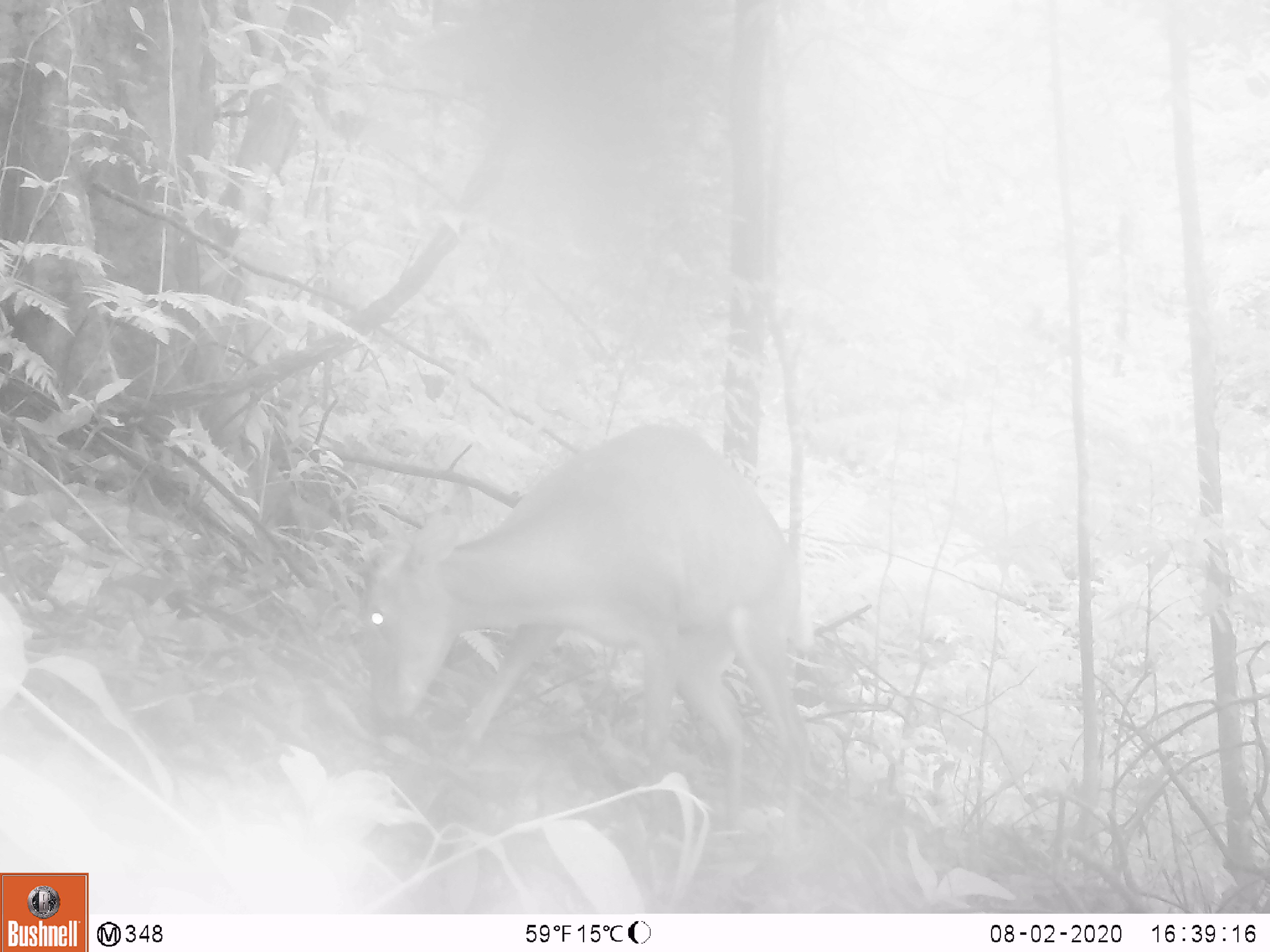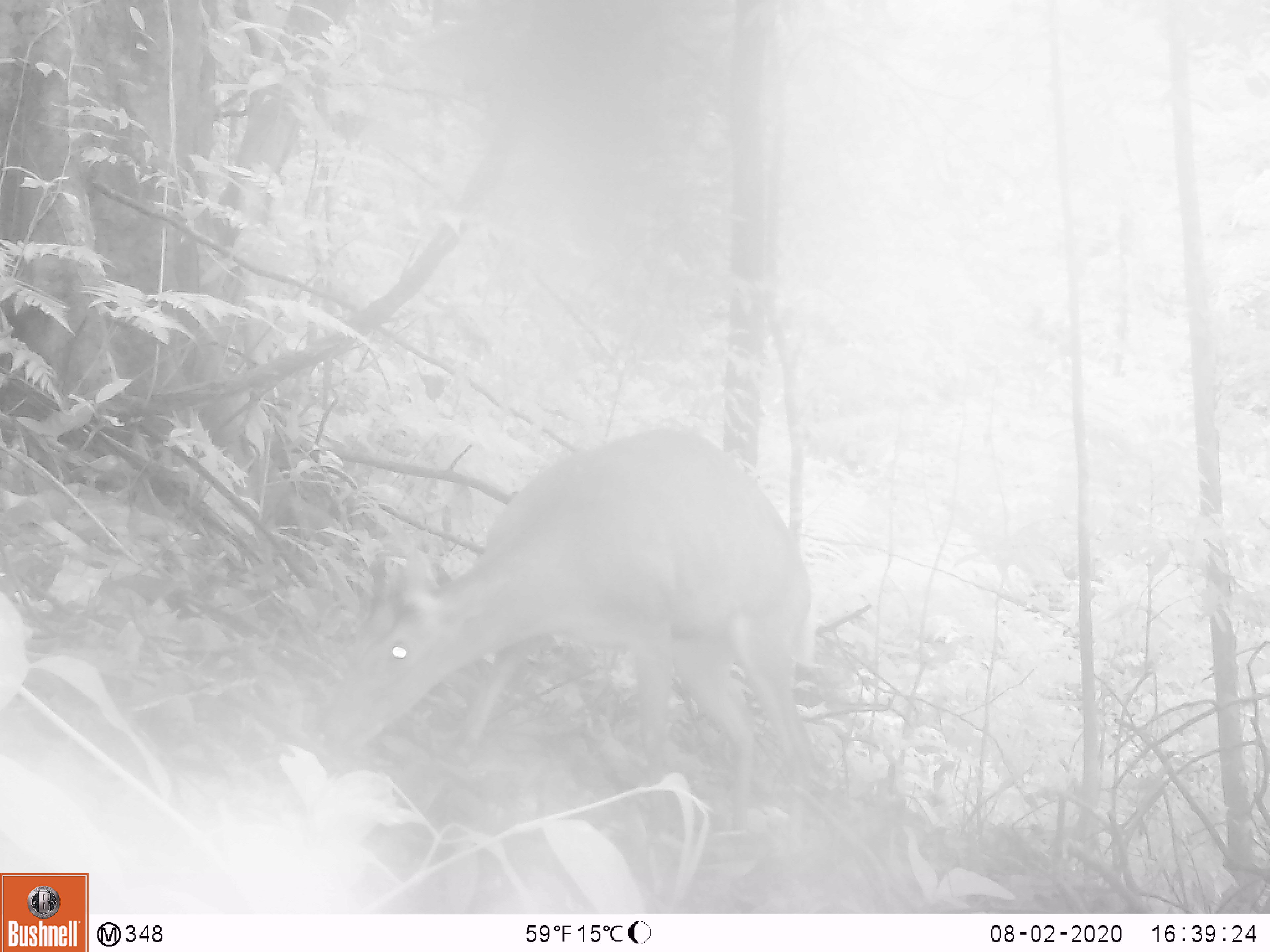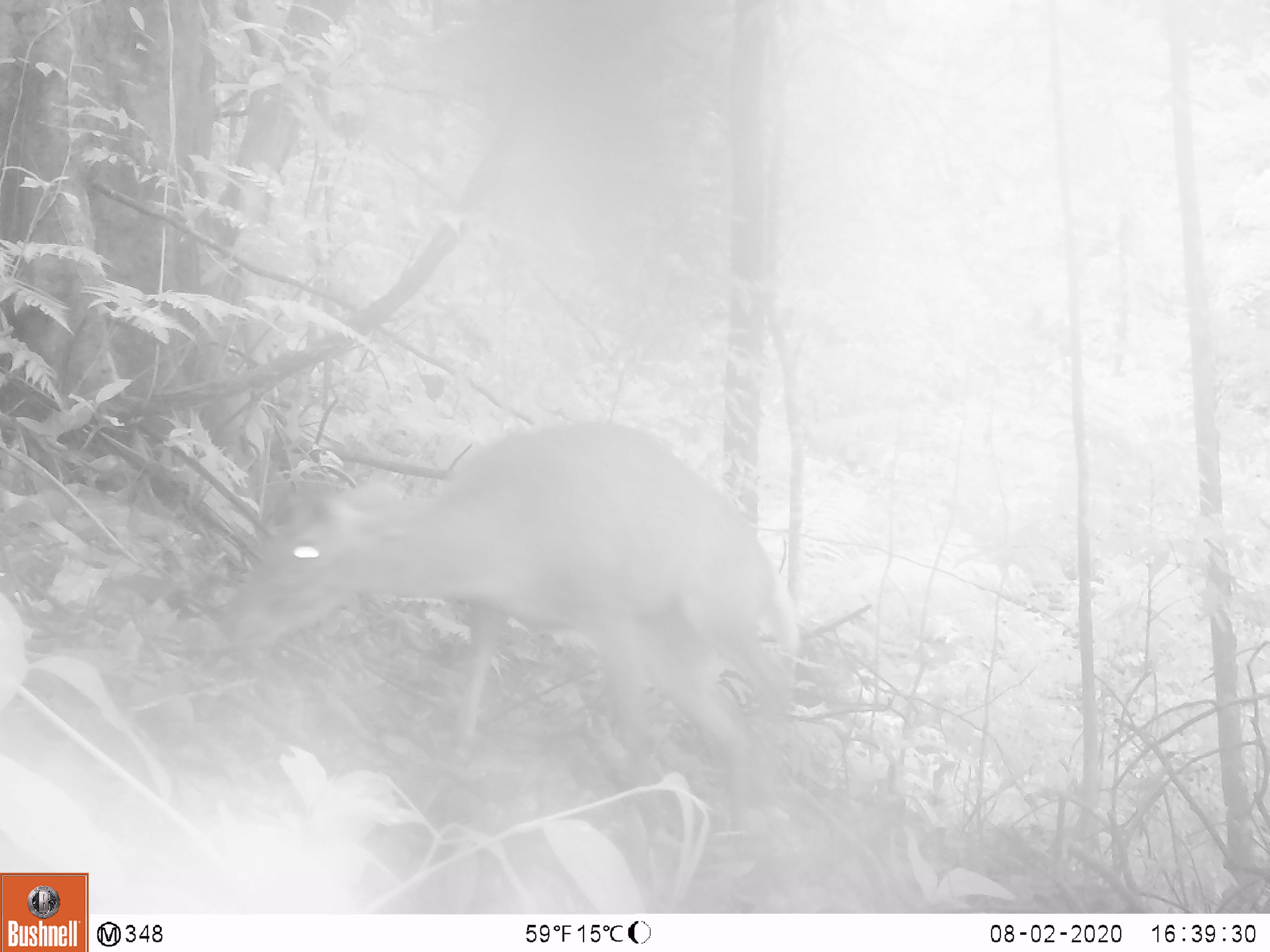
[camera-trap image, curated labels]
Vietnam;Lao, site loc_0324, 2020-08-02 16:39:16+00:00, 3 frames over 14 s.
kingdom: Animalia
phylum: Chordata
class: Mammalia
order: Artiodactyla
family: Cervidae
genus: Muntiacus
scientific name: Muntiacus rooseveltorum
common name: roosevelt's muntjac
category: roosevelts muntjac group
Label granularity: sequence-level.